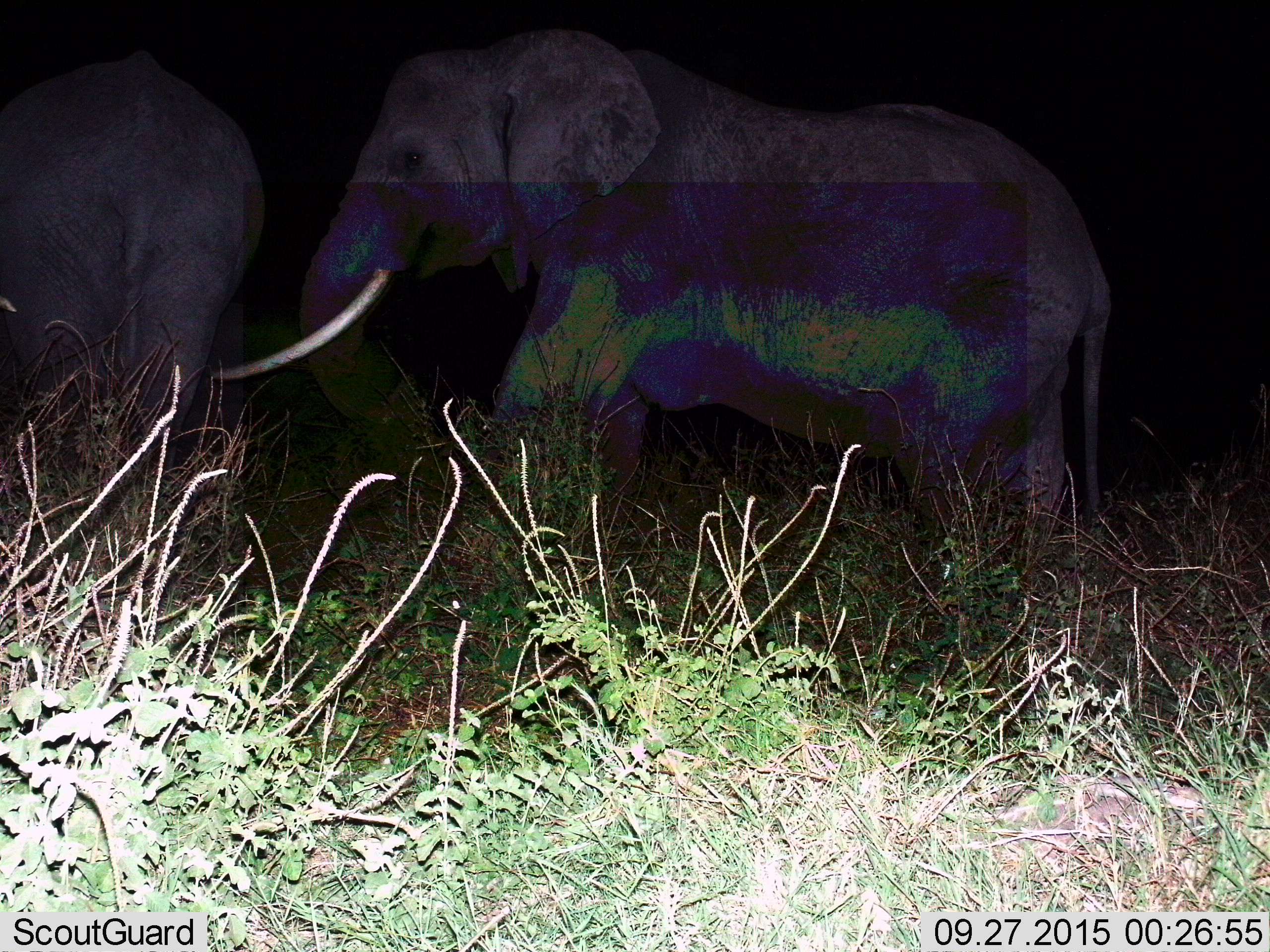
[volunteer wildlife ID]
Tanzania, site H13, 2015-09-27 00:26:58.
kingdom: Animalia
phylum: Chordata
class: Mammalia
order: Proboscidea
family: Elephantidae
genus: Loxodonta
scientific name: Loxodonta africana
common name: african bush elephant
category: elephant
Elephant (african bush elephant) (Loxodonta africana), count 2. Behavior (volunteer vote fractions): standing 60%, resting 0%, moving 40%, interacting 0%. Young present (vote fraction): 0%. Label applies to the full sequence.